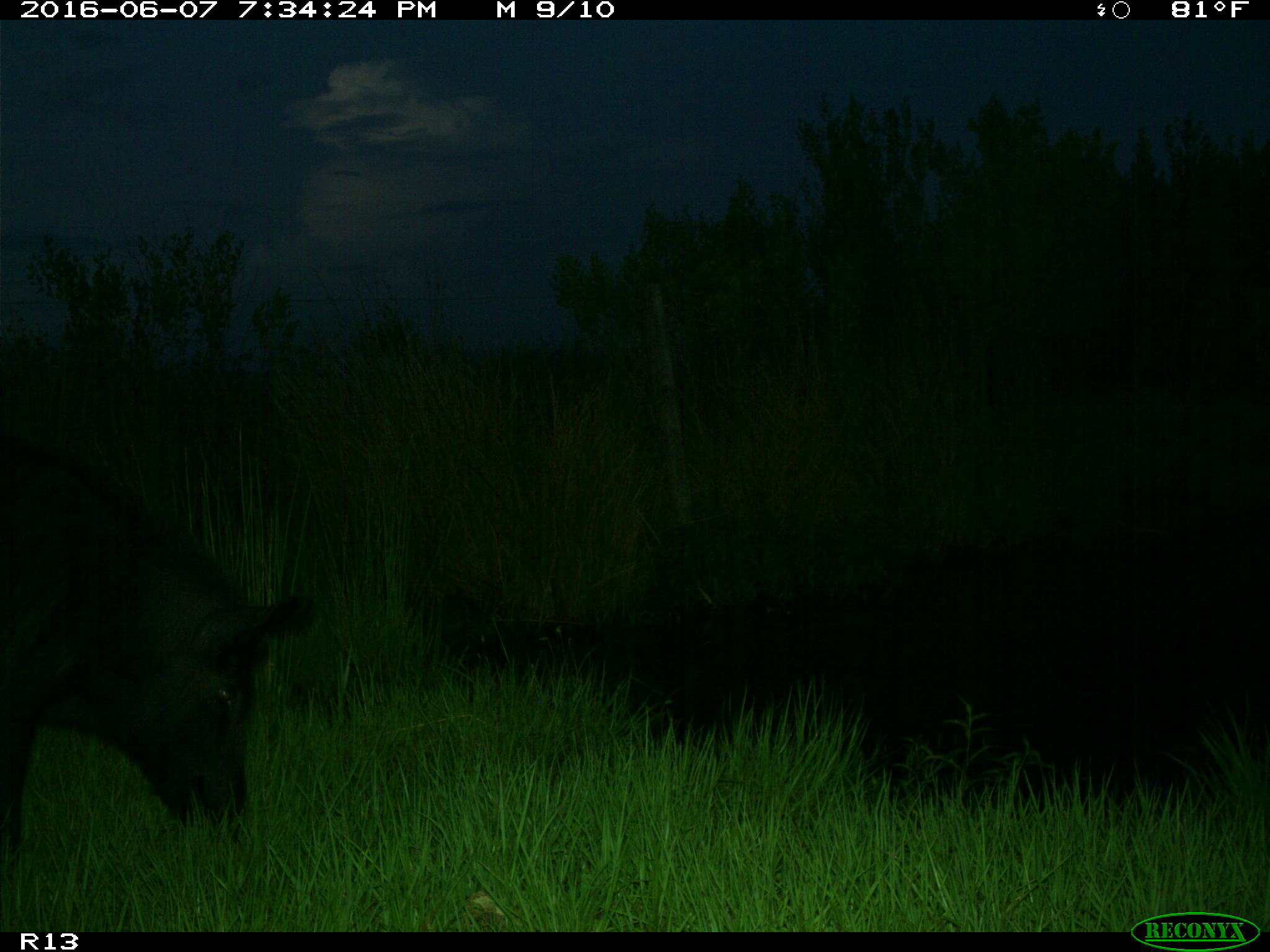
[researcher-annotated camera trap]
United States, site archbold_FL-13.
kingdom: Animalia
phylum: Chordata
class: Mammalia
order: Artiodactyla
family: Suidae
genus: Sus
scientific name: Sus scrofa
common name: wild boar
Sus scrofa (wild boar).